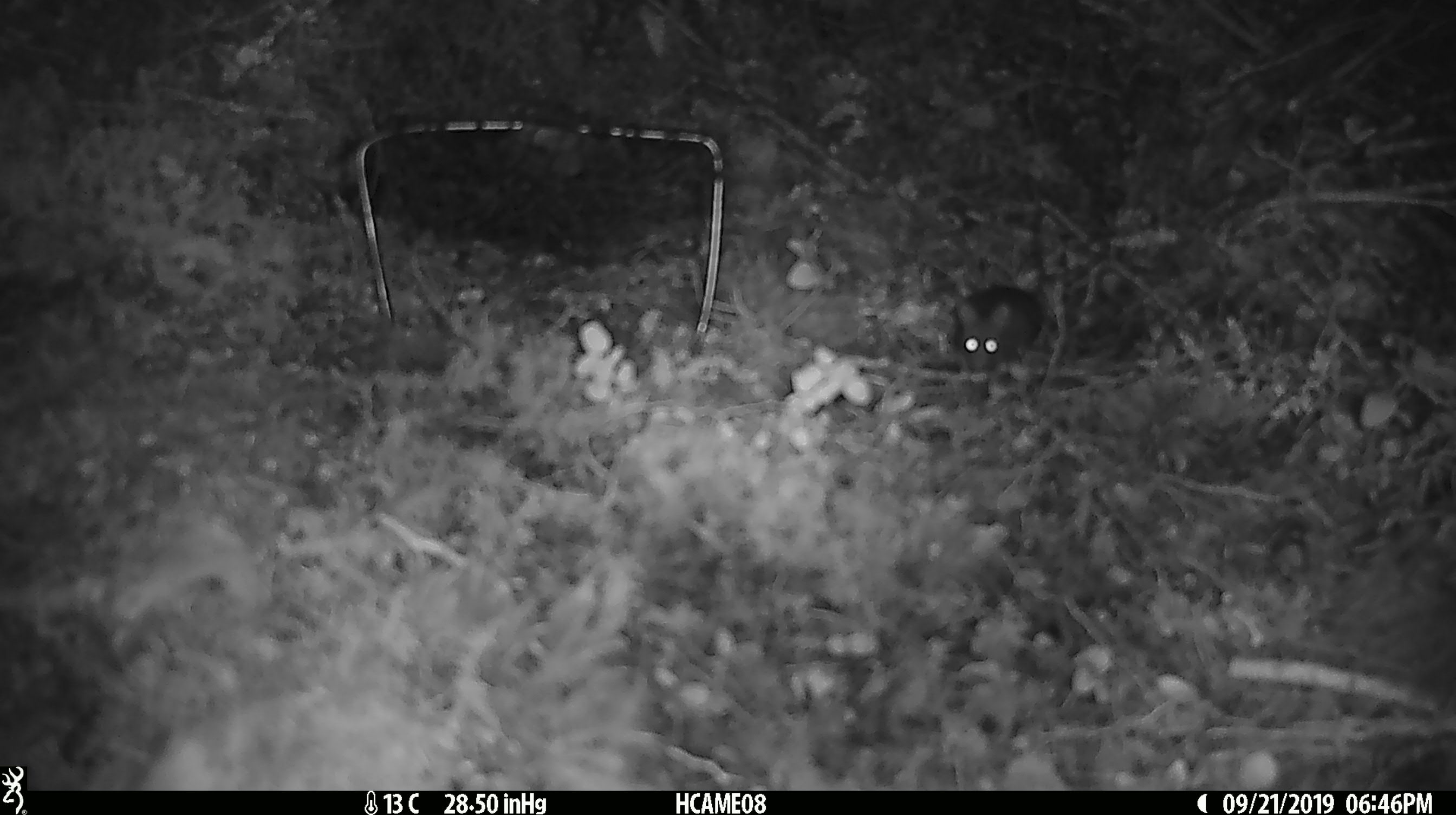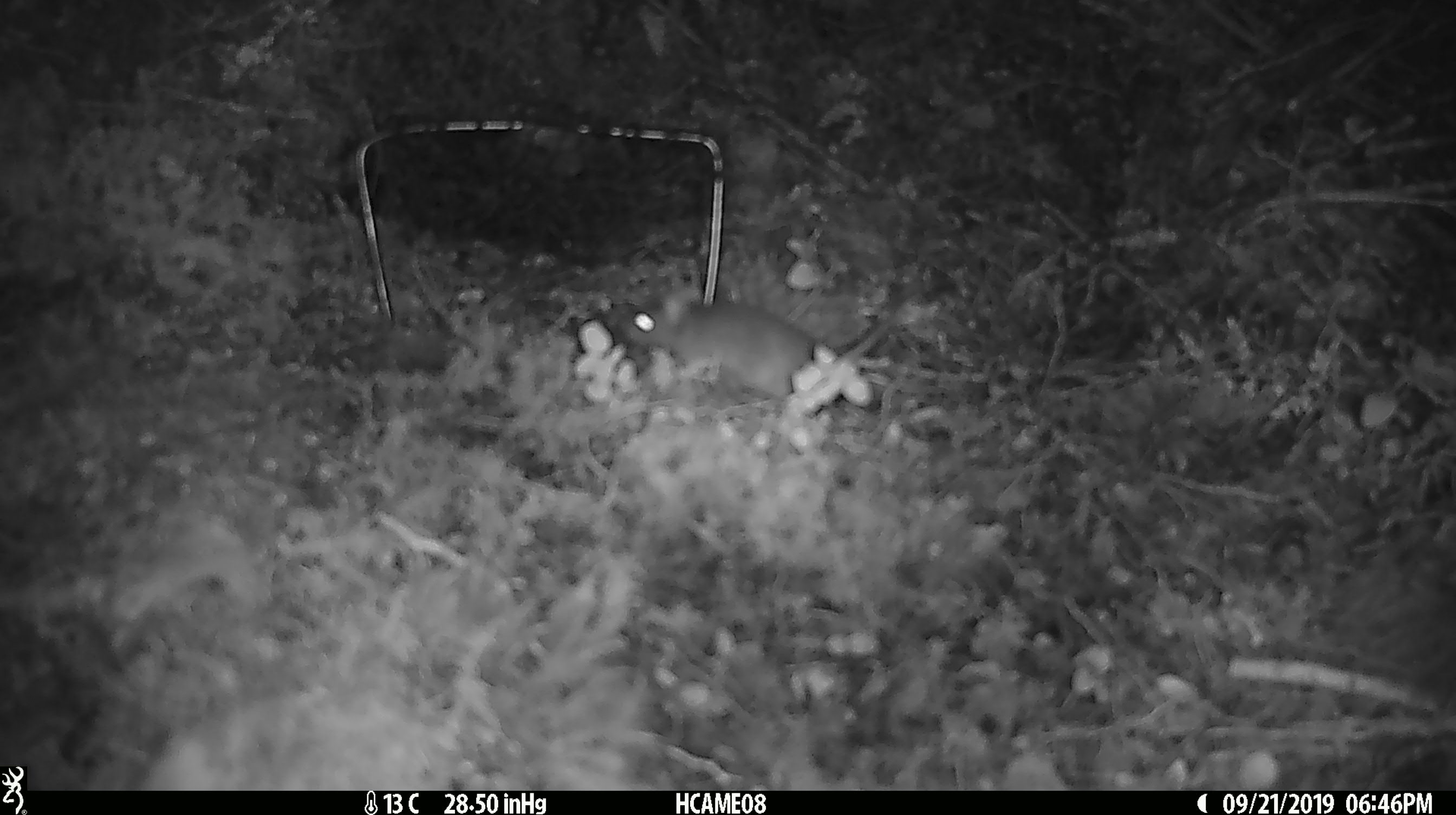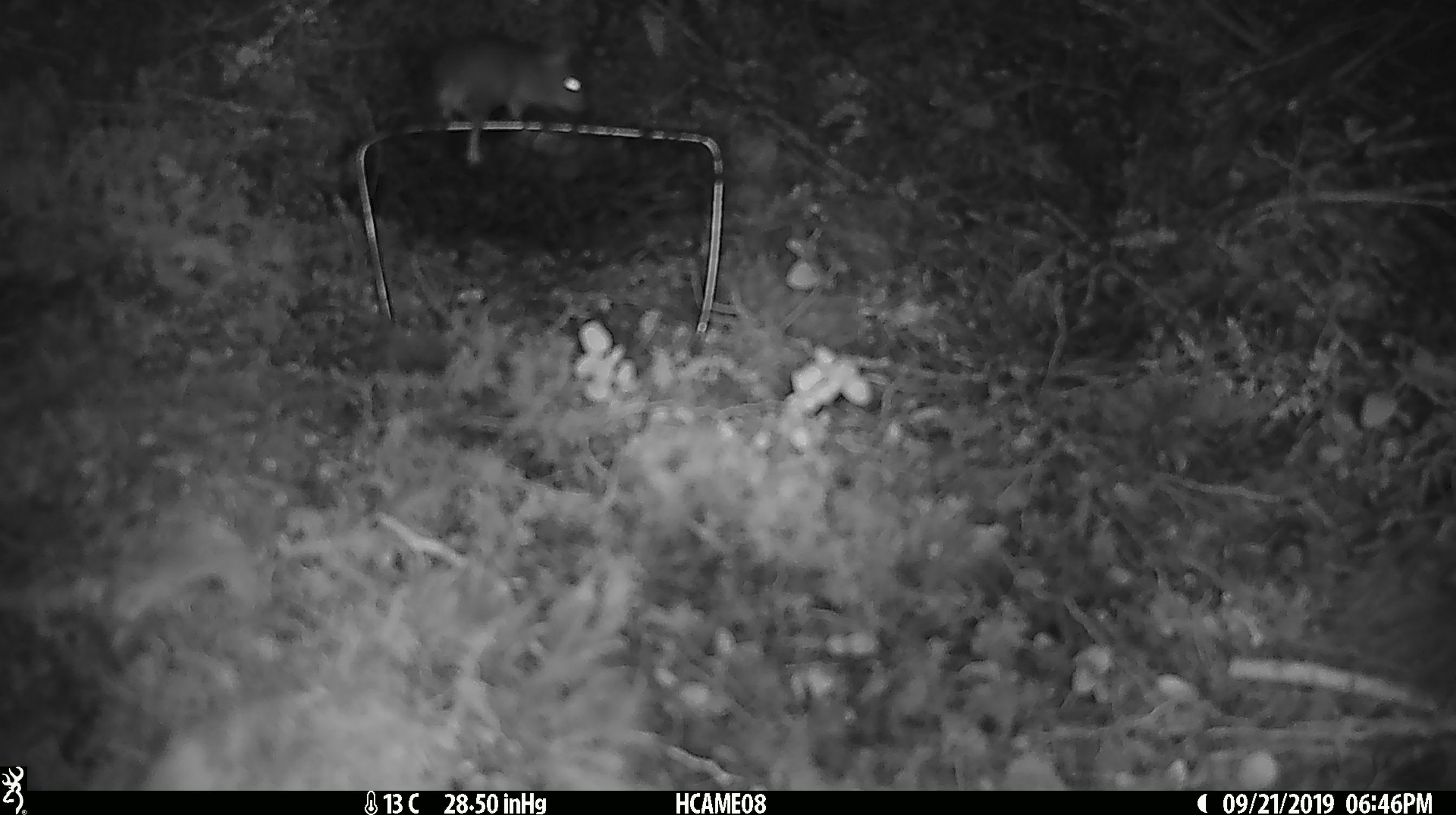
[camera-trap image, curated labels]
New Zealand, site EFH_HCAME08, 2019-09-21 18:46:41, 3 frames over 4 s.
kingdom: Animalia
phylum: Chordata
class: Mammalia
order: Rodentia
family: Muridae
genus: Mus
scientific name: Mus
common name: mouse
Mouse (Mus).